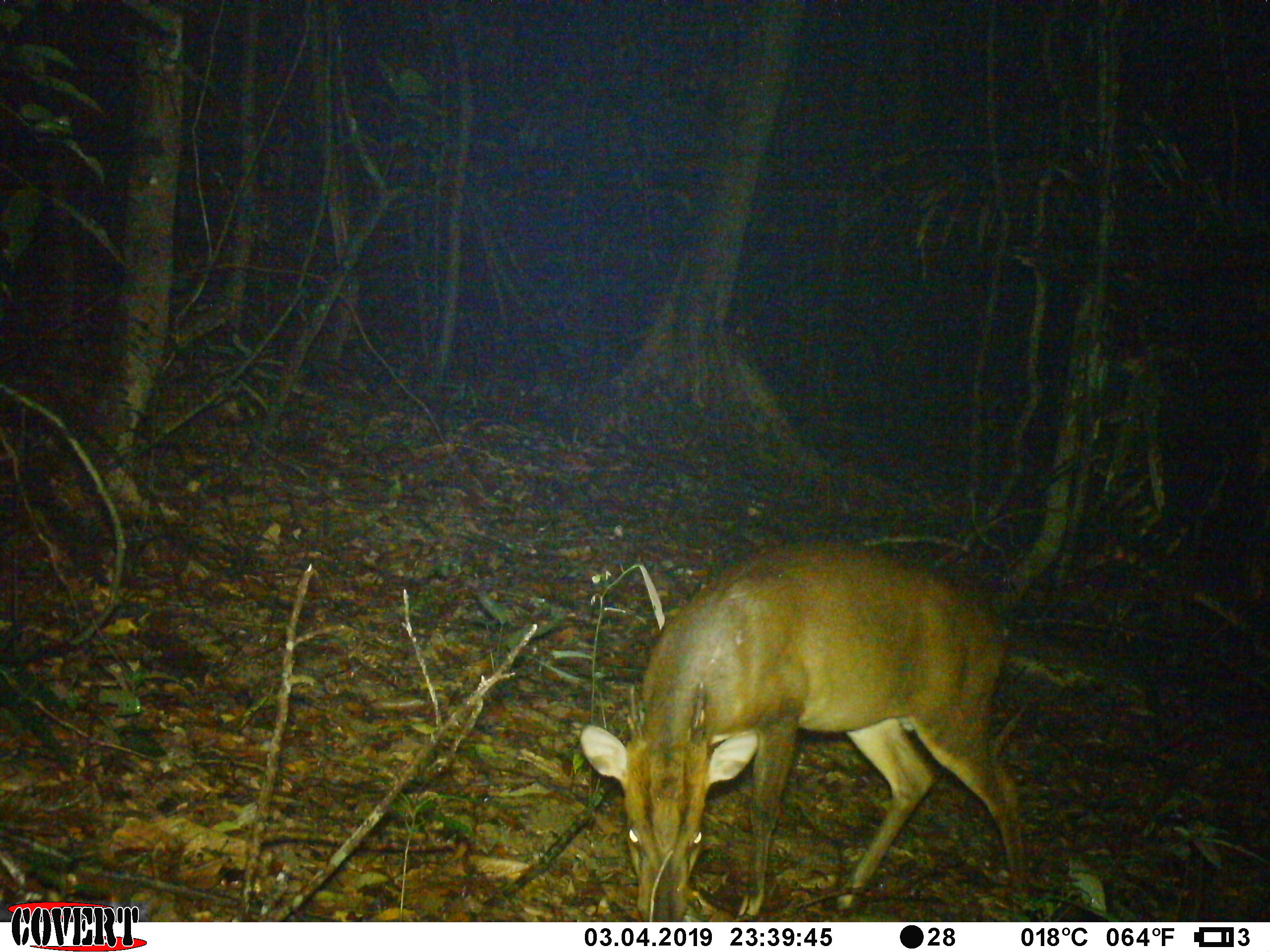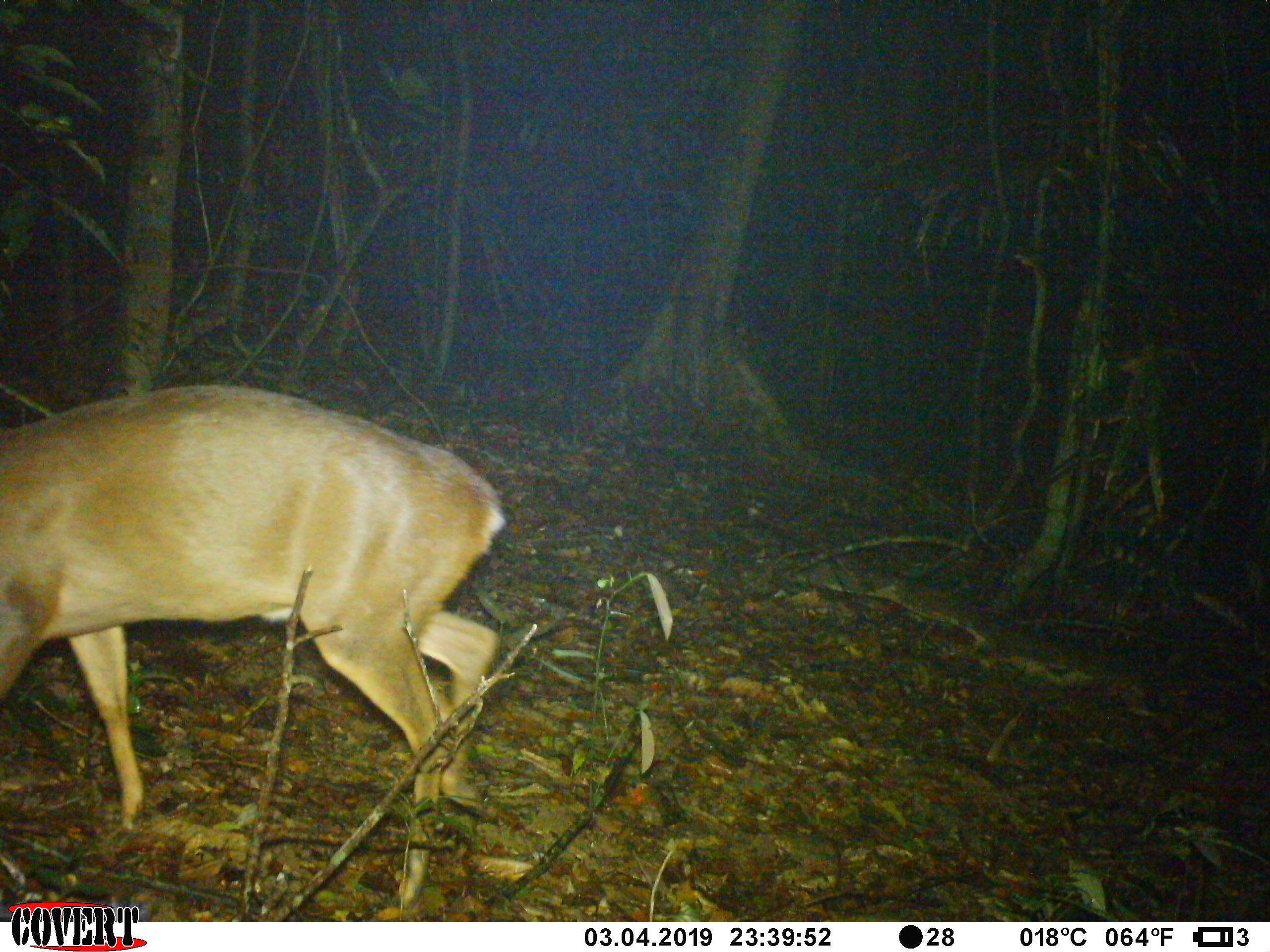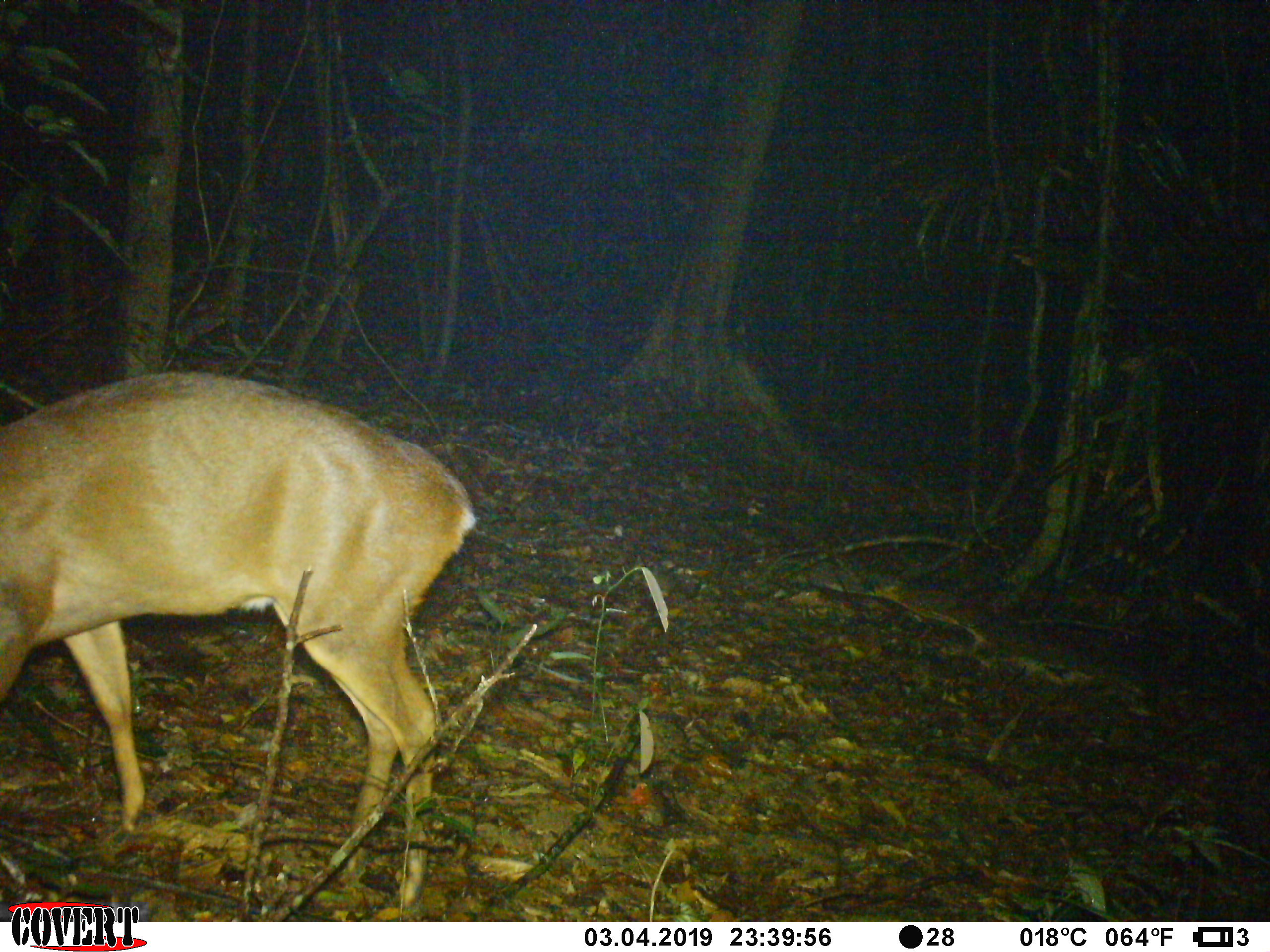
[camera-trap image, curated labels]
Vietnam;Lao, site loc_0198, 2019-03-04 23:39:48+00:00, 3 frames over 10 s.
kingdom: Animalia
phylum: Chordata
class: Mammalia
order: Artiodactyla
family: Cervidae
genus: Muntiacus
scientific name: Muntiacus vuquangensis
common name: large-antlered muntjac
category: large antlered muntjac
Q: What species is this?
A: Large antlered muntjac (large-antlered muntjac) (Muntiacus vuquangensis).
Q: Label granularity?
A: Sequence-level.